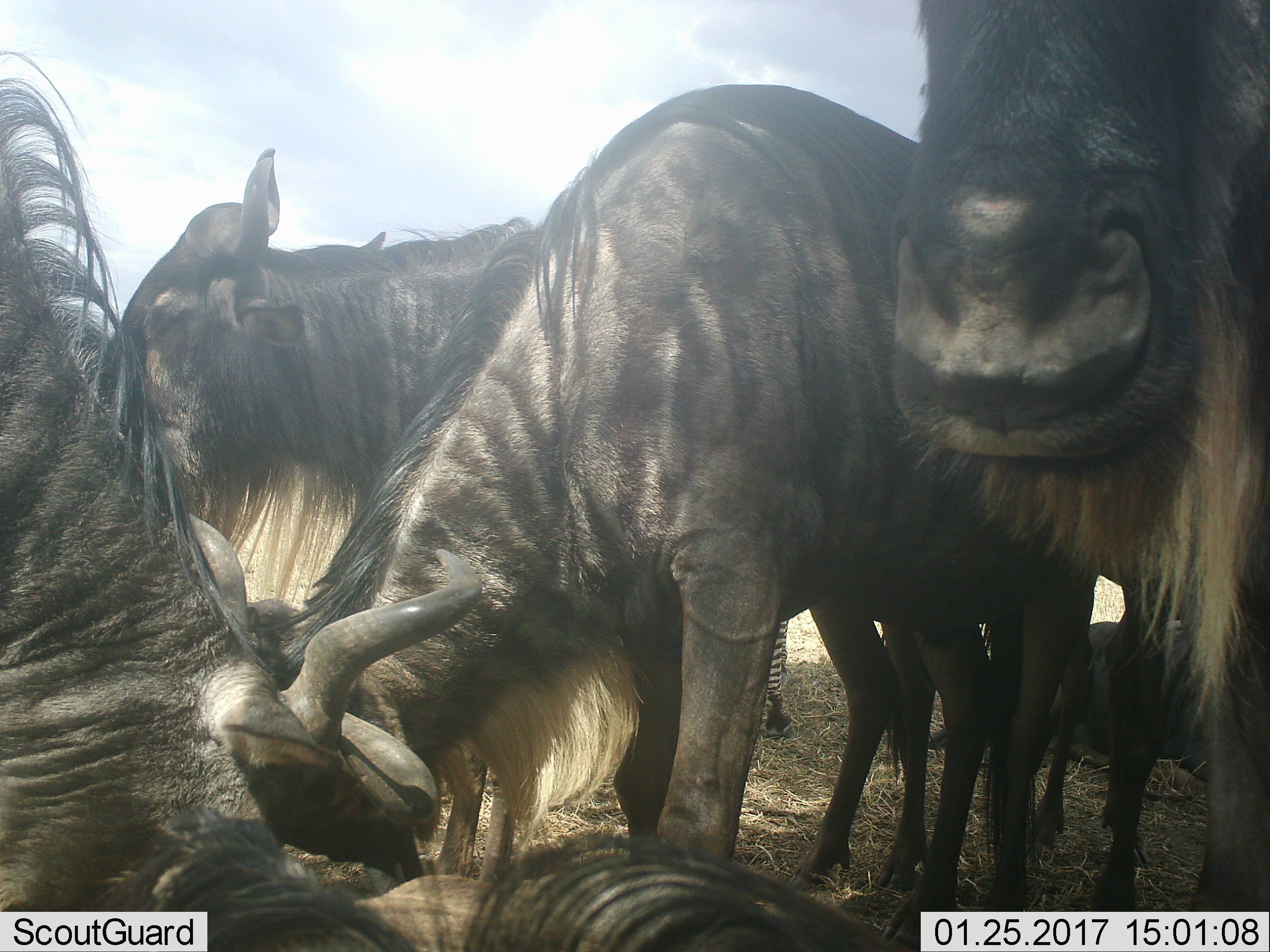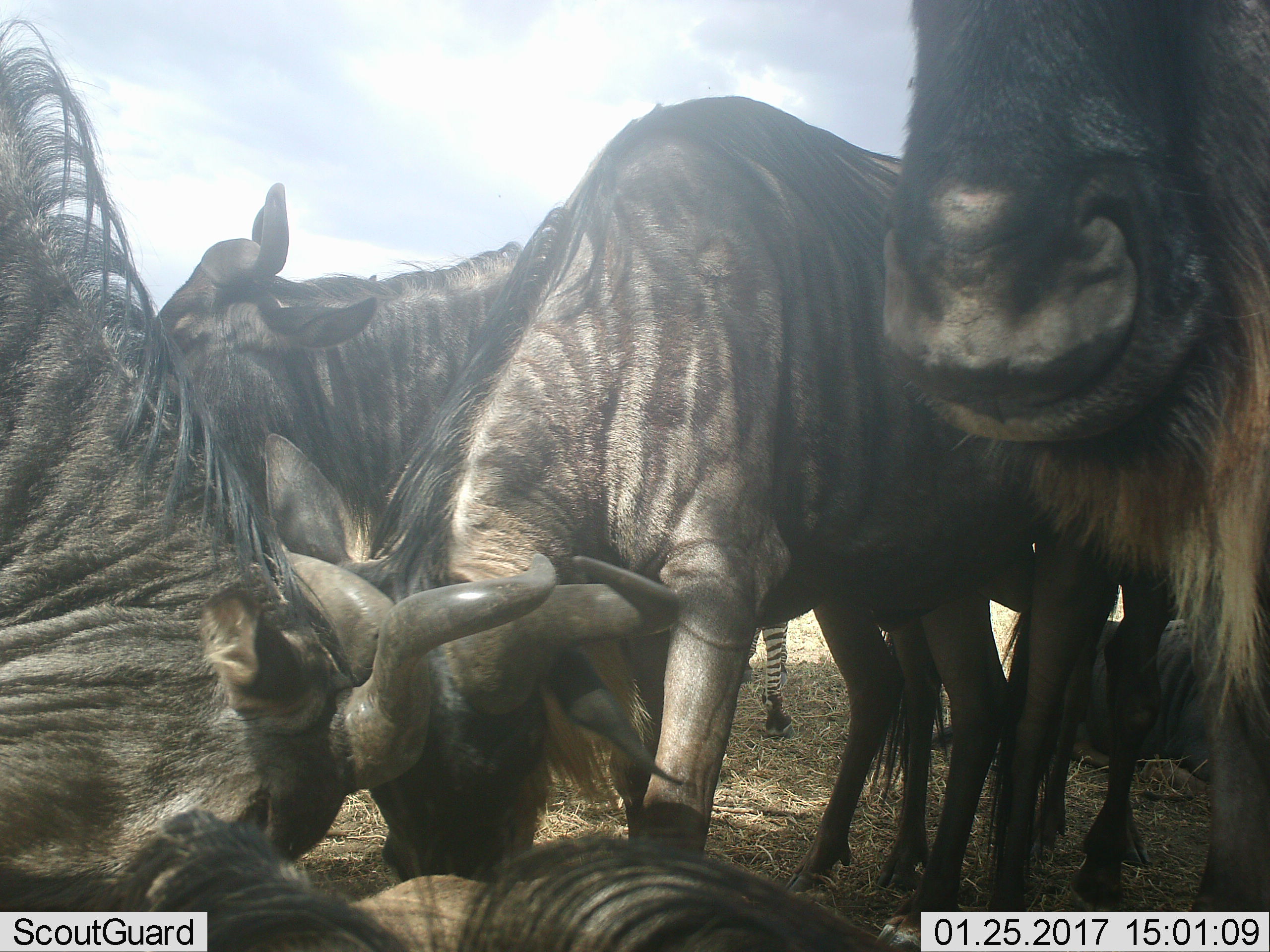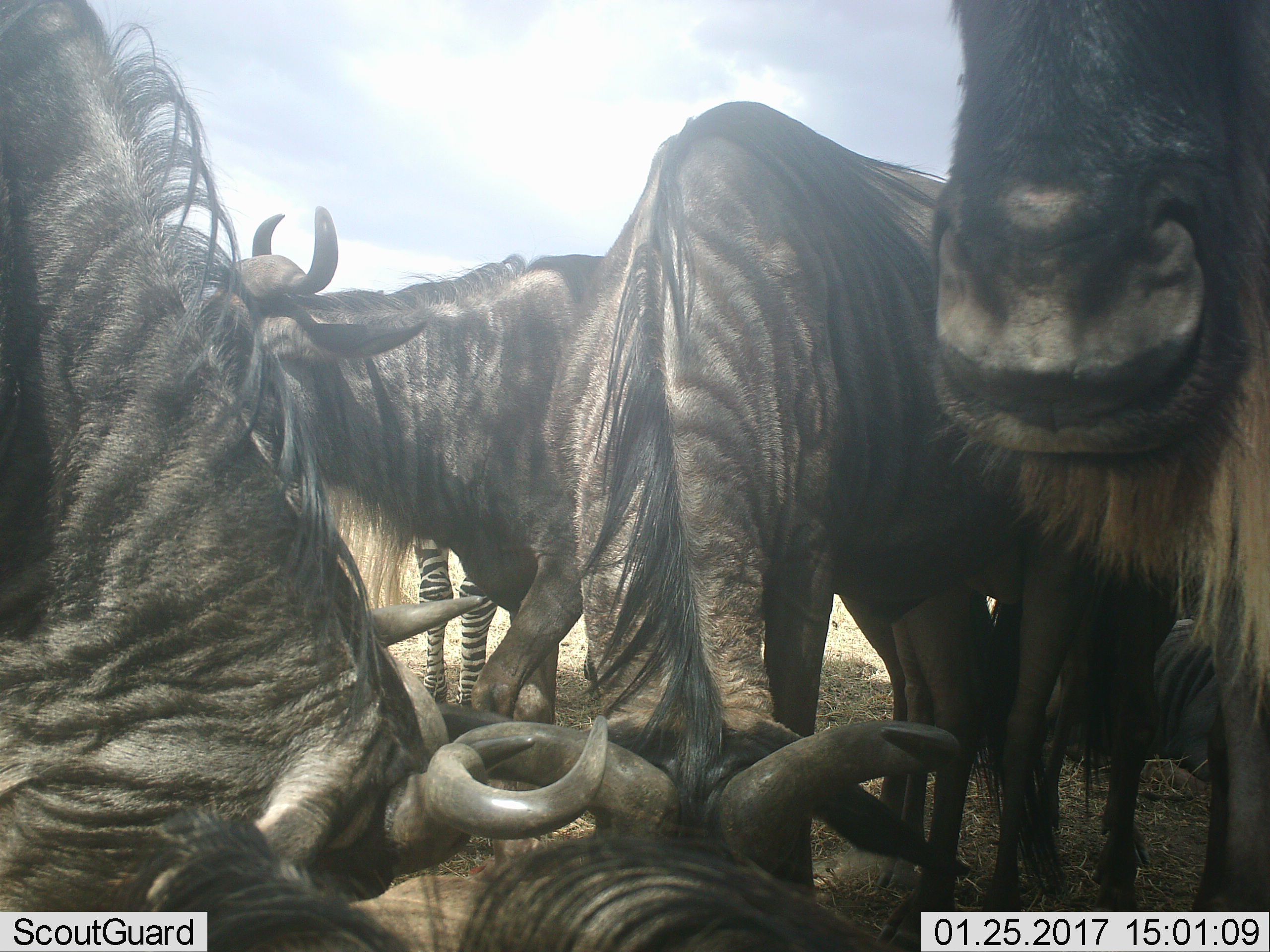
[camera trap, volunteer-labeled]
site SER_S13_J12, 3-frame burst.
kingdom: Animalia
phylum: Chordata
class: Mammalia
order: Artiodactyla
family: Bovidae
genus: Connochaetes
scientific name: Connochaetes taurinus taurinus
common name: blue wildebeest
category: wildebeestblue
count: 6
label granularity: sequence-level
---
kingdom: Animalia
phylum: Chordata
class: Mammalia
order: Perissodactyla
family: Equidae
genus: Equus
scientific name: Equus quagga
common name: plains zebra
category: zebraplains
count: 1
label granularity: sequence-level